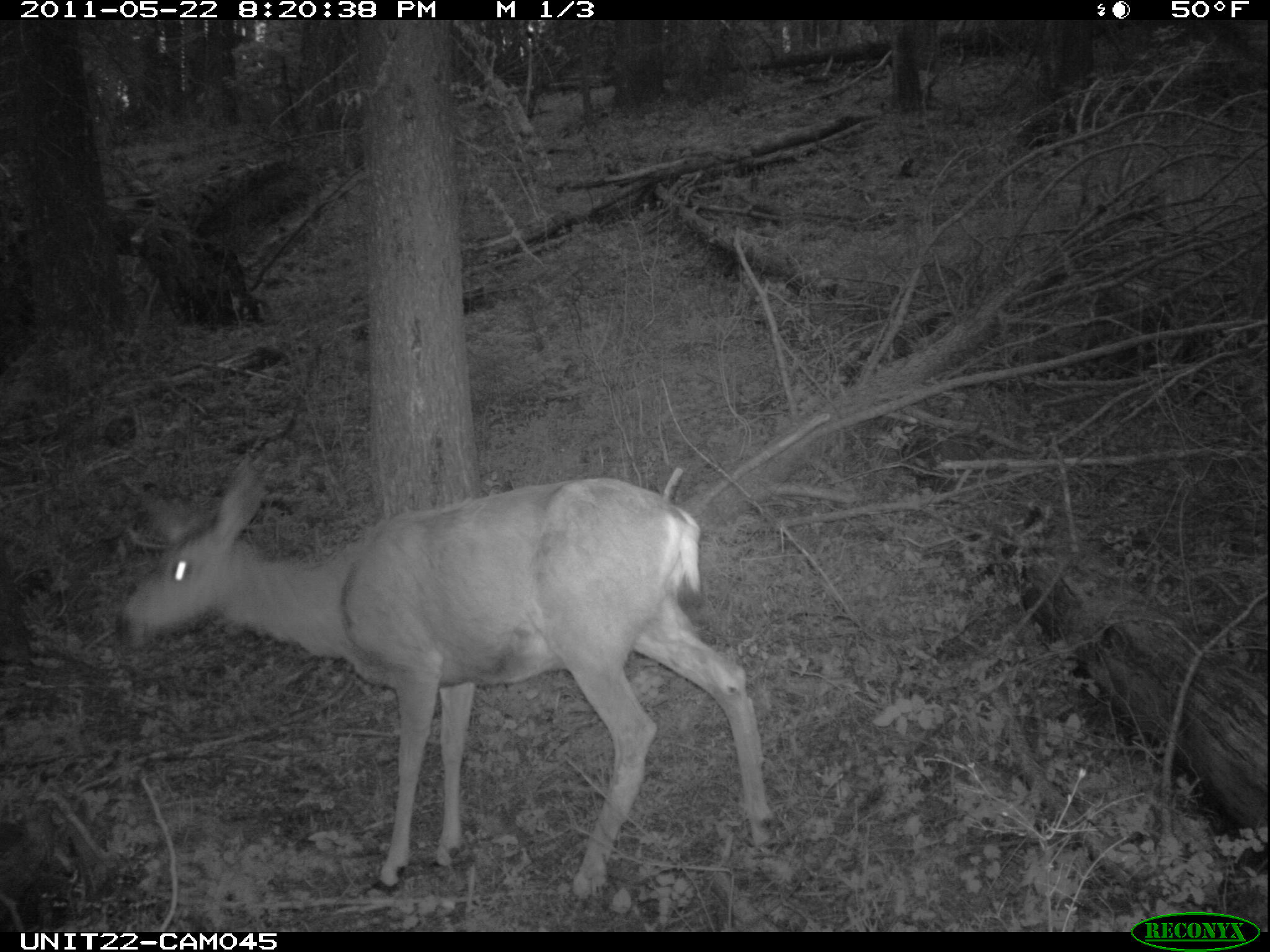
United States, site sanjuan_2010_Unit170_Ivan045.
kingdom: Animalia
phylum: Chordata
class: Mammalia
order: Artiodactyla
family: Cervidae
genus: Odocoileus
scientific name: Odocoileus hemionus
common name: mule deer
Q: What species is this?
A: Odocoileus hemionus (mule deer).